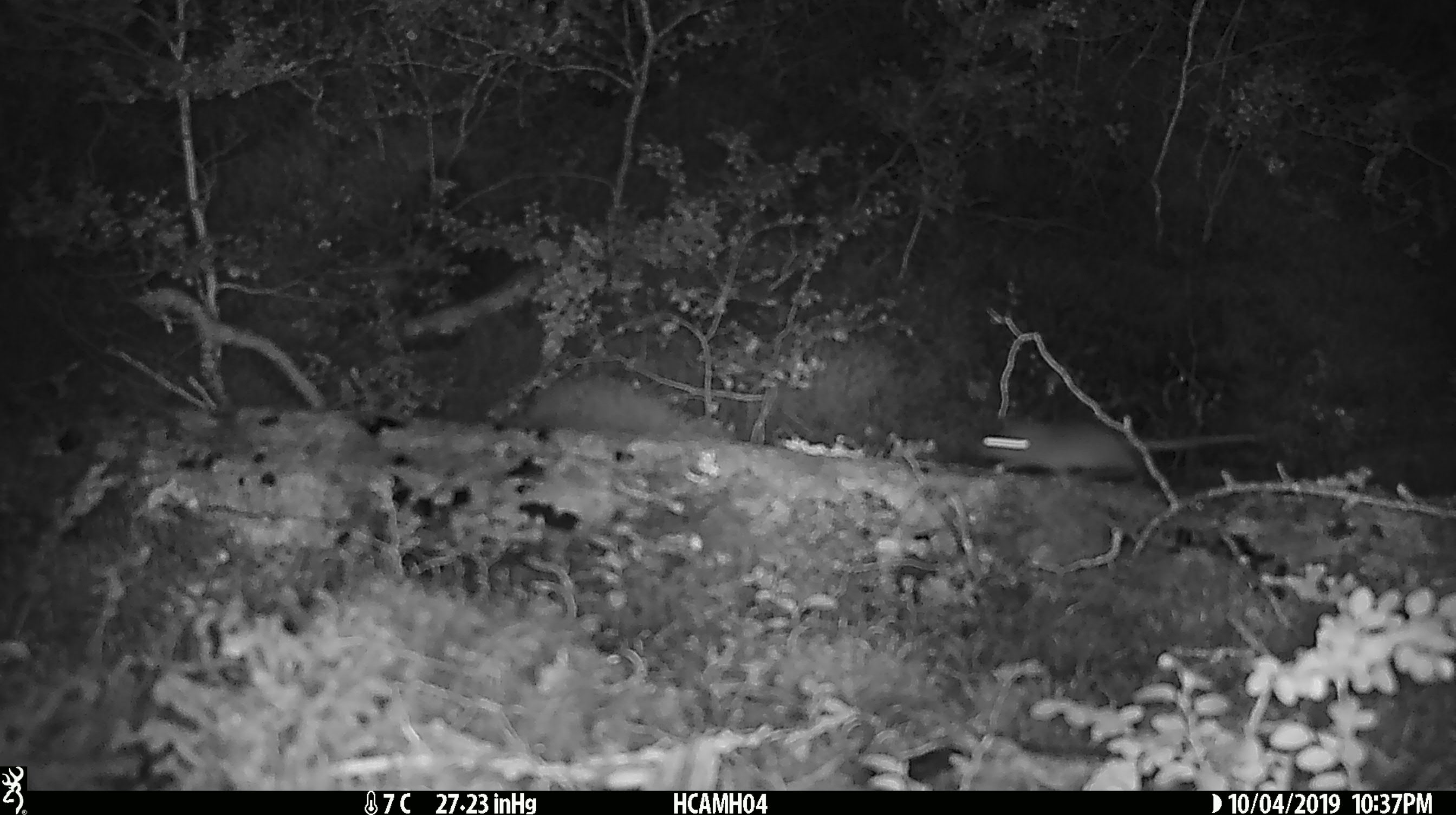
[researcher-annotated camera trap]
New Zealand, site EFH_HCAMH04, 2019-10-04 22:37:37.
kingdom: Animalia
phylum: Chordata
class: Mammalia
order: Rodentia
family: Muridae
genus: Mus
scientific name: Mus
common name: mouse